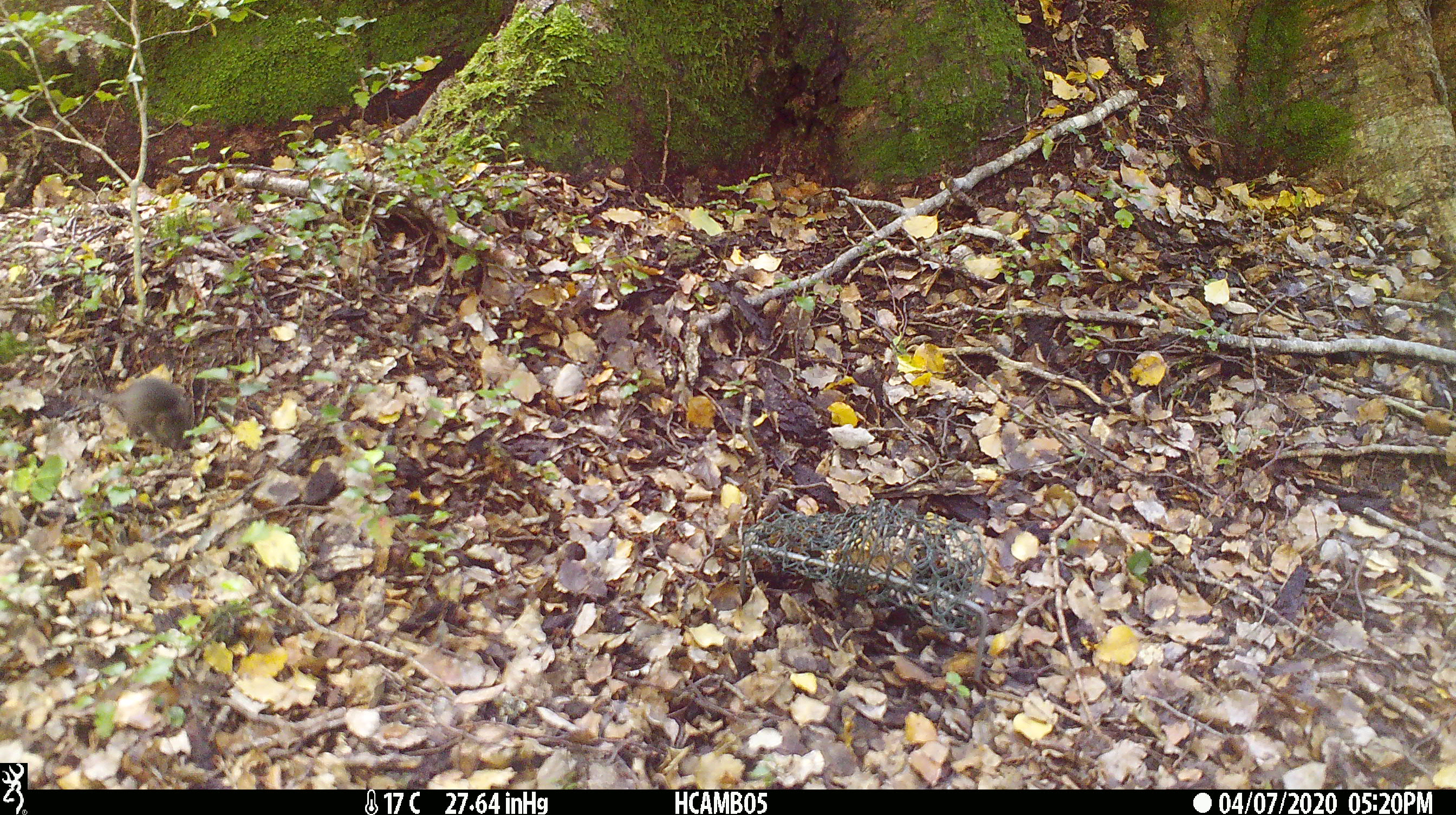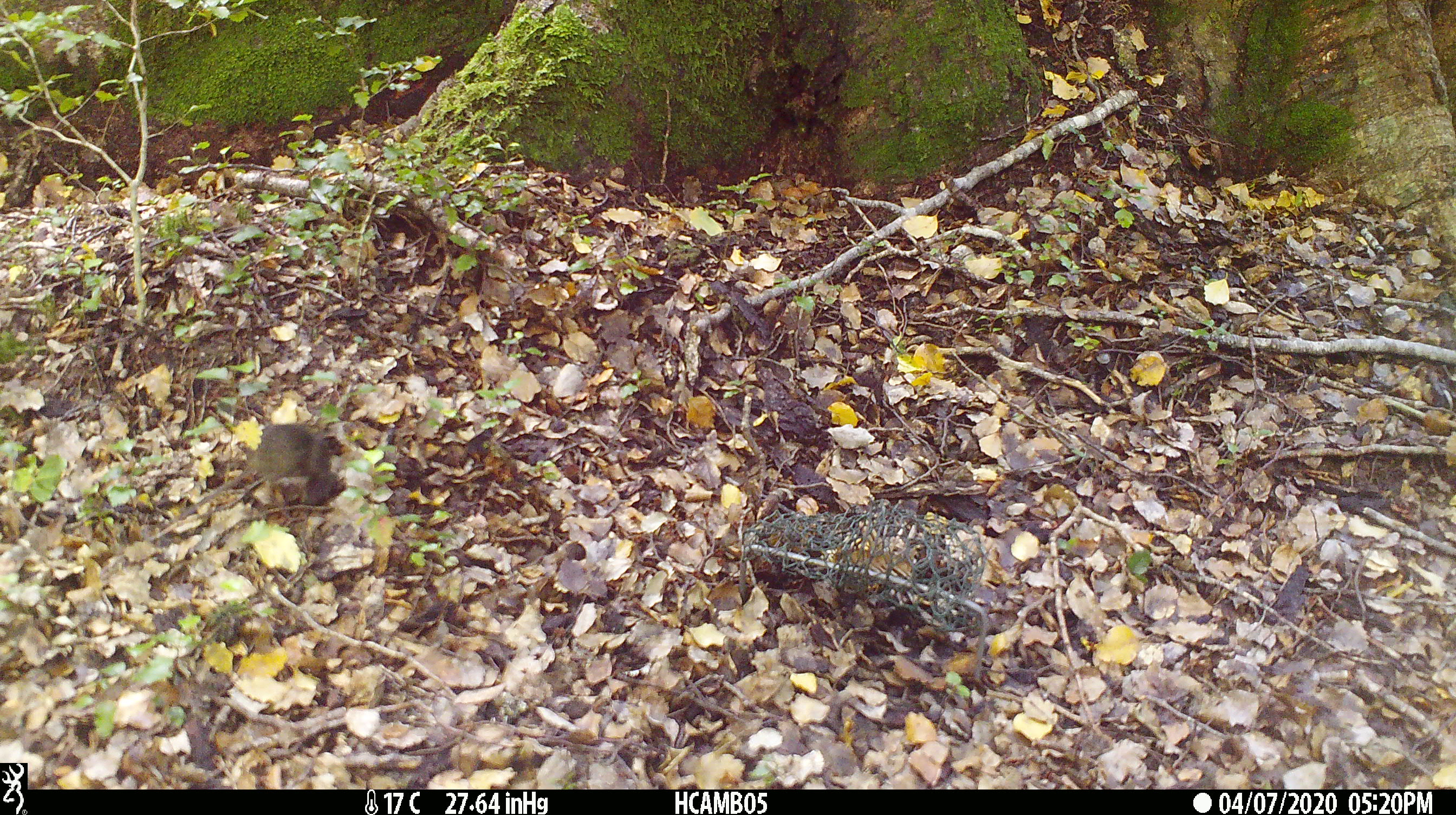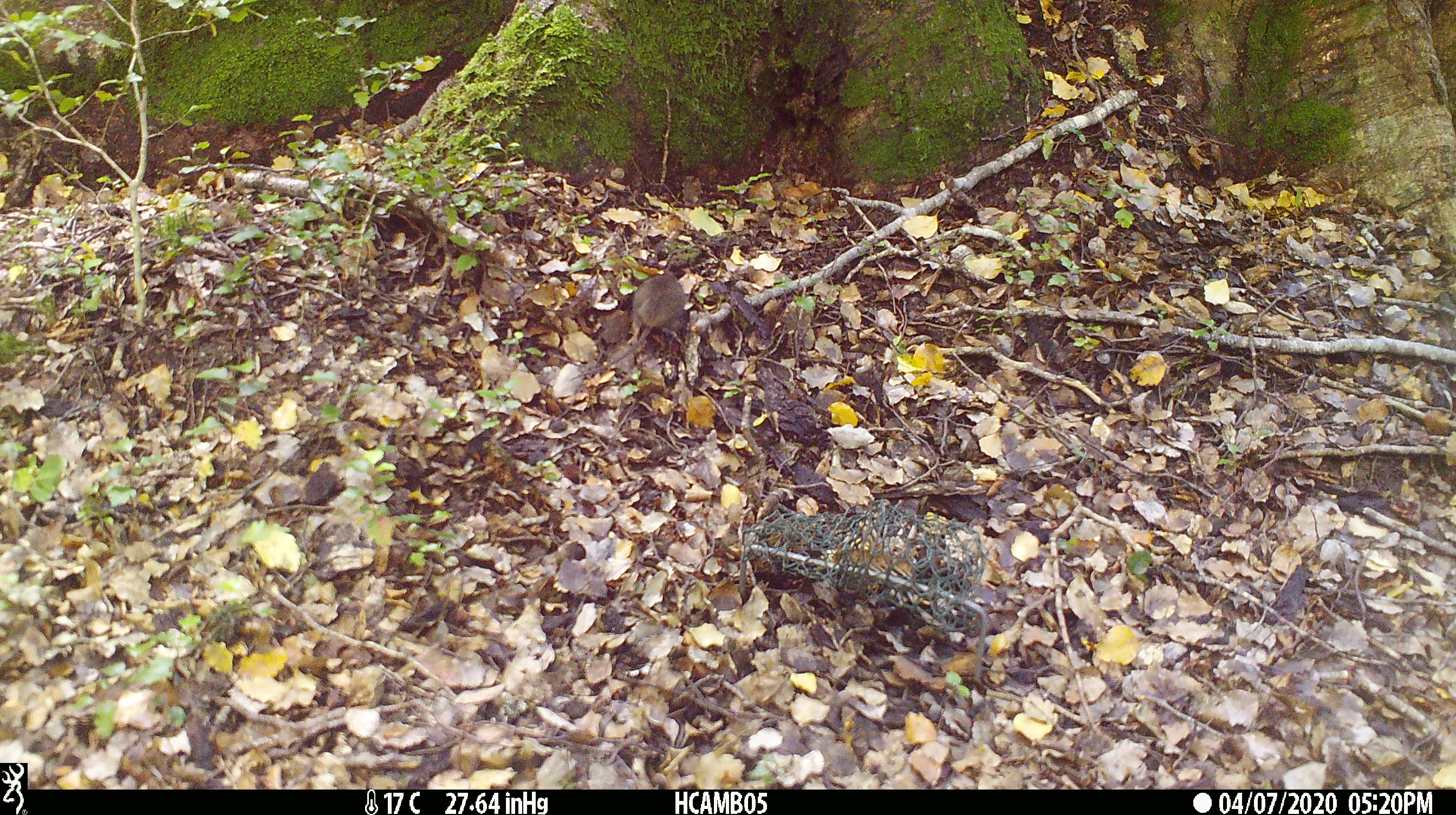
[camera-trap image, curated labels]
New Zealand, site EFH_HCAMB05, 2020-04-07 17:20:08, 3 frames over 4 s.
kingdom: Animalia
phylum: Chordata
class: Mammalia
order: Rodentia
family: Muridae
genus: Mus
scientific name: Mus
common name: mouse